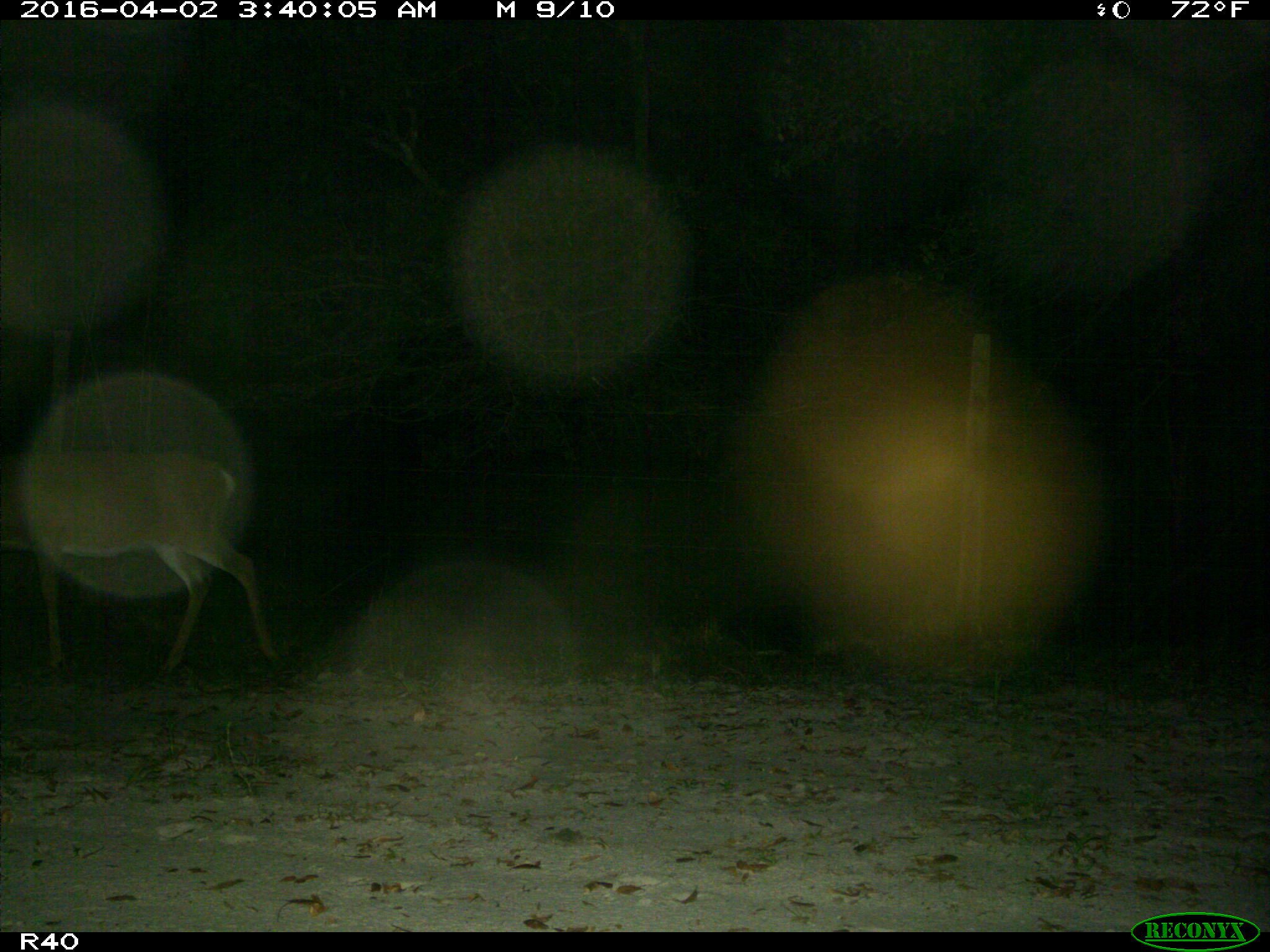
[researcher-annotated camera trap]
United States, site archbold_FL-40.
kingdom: Animalia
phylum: Chordata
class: Mammalia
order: Artiodactyla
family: Cervidae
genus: Odocoileus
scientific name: Odocoileus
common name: deer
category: unidentified deer